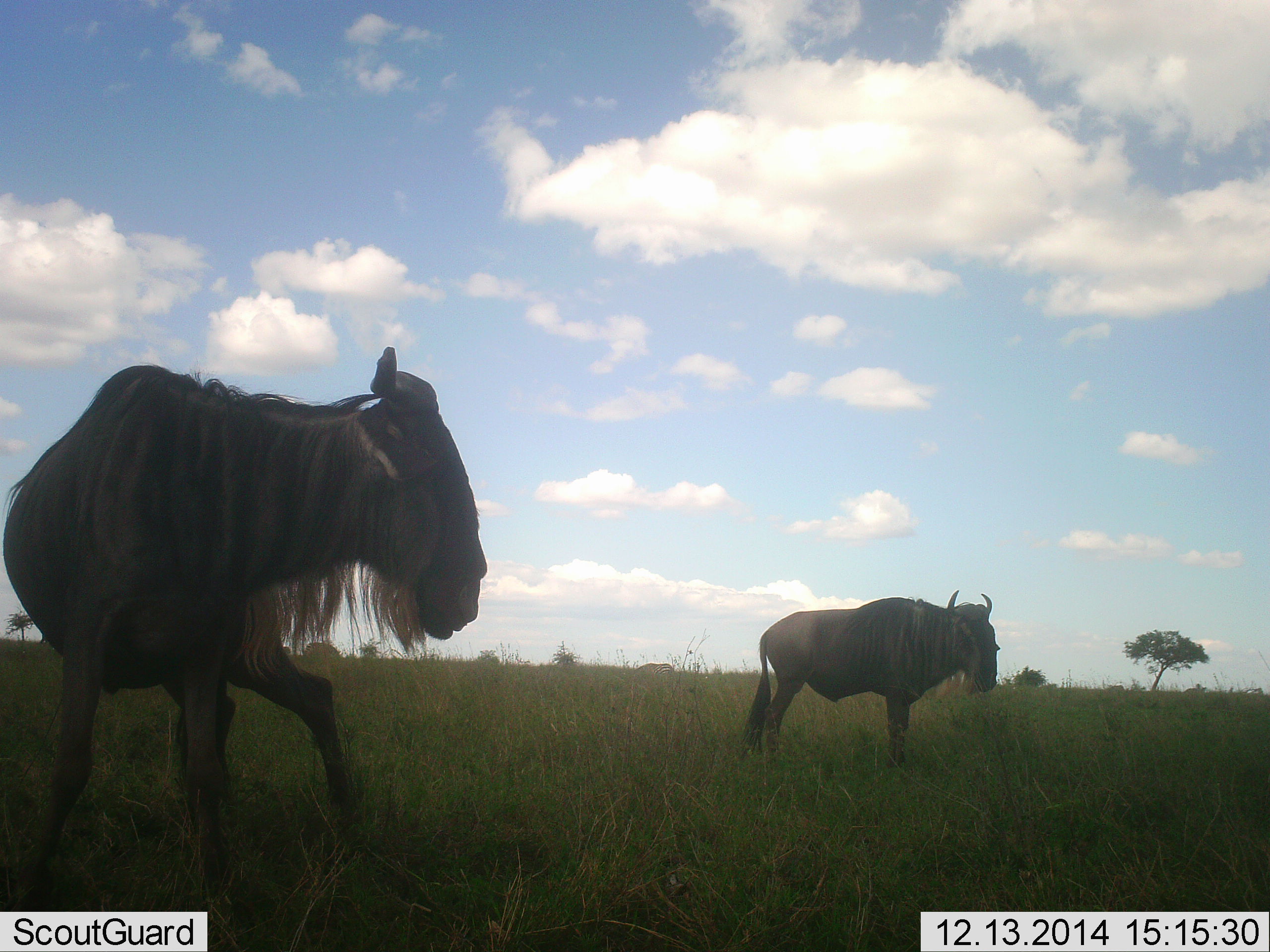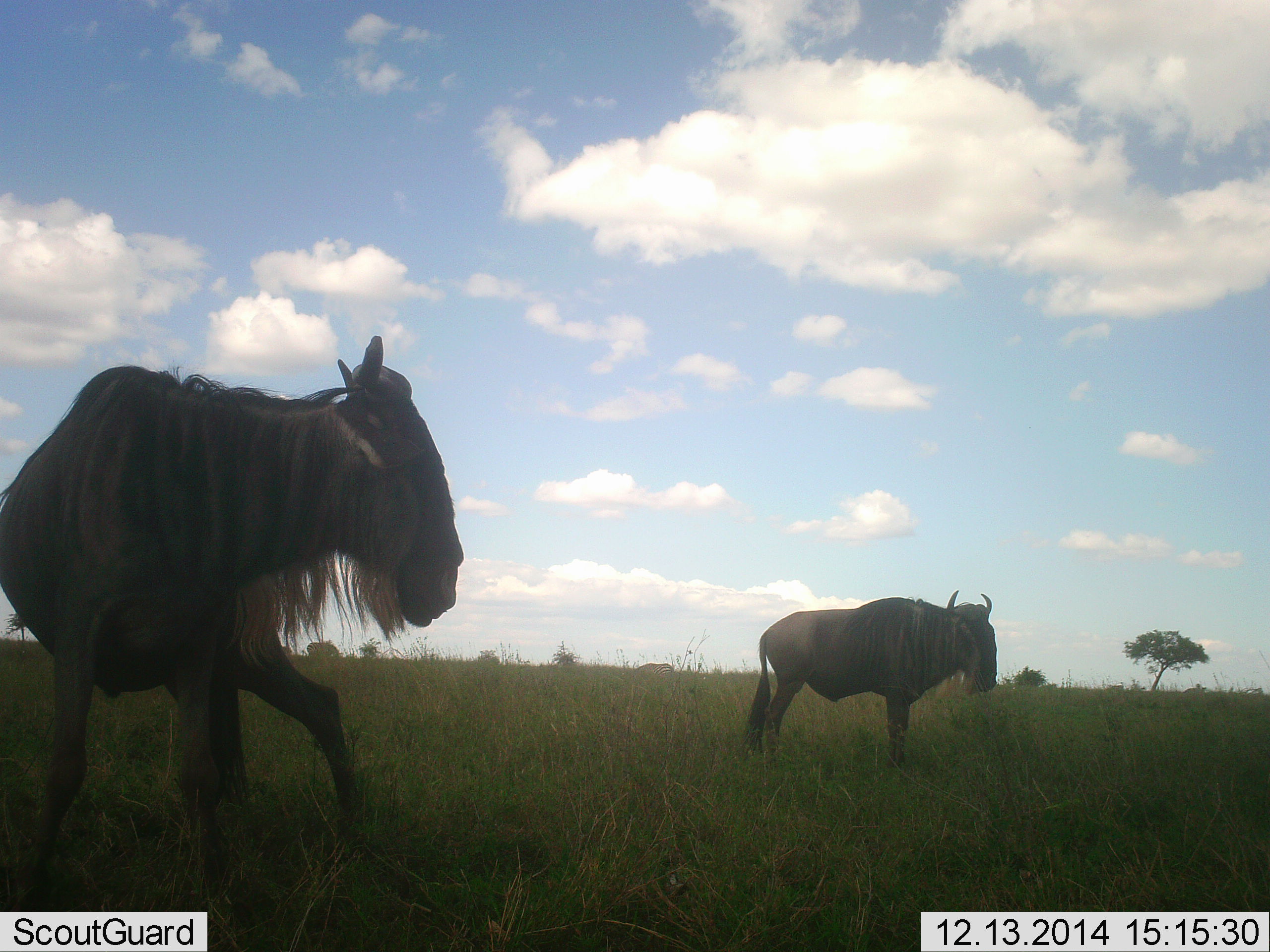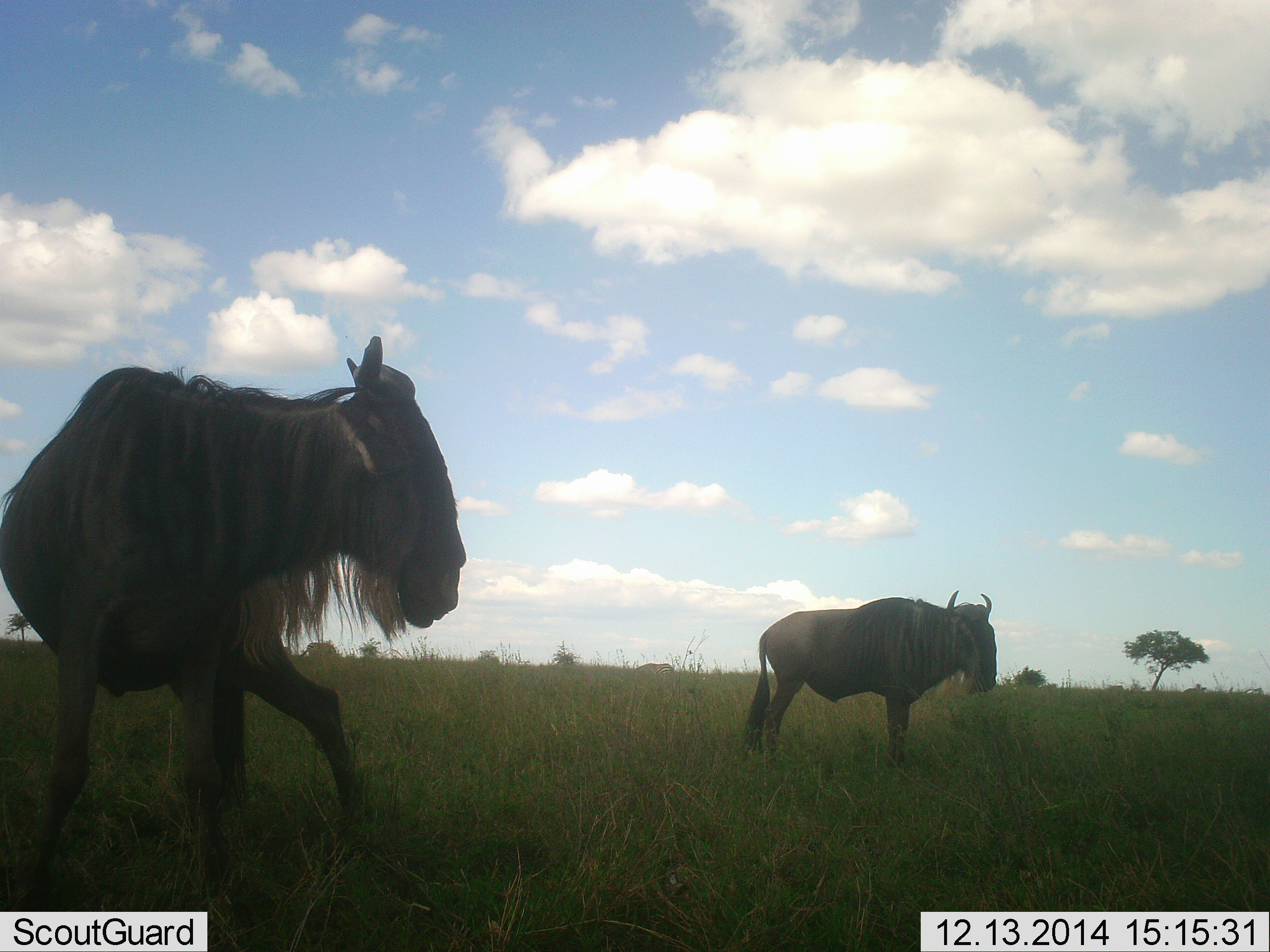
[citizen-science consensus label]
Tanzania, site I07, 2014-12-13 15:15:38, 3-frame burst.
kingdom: Animalia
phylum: Chordata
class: Mammalia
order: Artiodactyla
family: Bovidae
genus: Connochaetes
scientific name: Connochaetes taurinus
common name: blue wildebeest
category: wildebeest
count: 2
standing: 100%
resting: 0%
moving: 10%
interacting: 0%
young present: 0%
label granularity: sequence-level